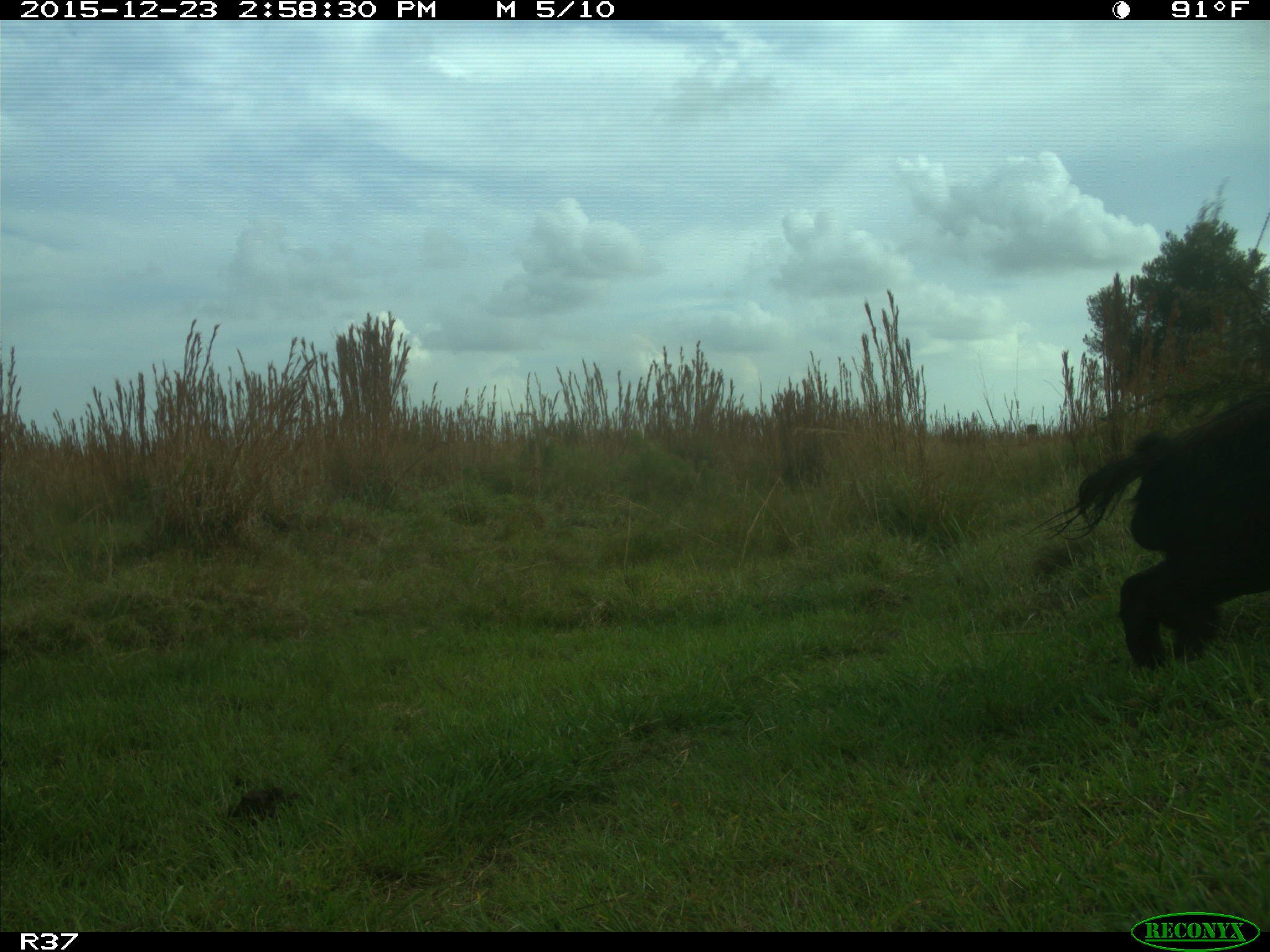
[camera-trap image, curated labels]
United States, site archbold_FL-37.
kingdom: Animalia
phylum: Chordata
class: Mammalia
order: Artiodactyla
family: Suidae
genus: Sus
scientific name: Sus scrofa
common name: wild boar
Sus scrofa (wild boar).